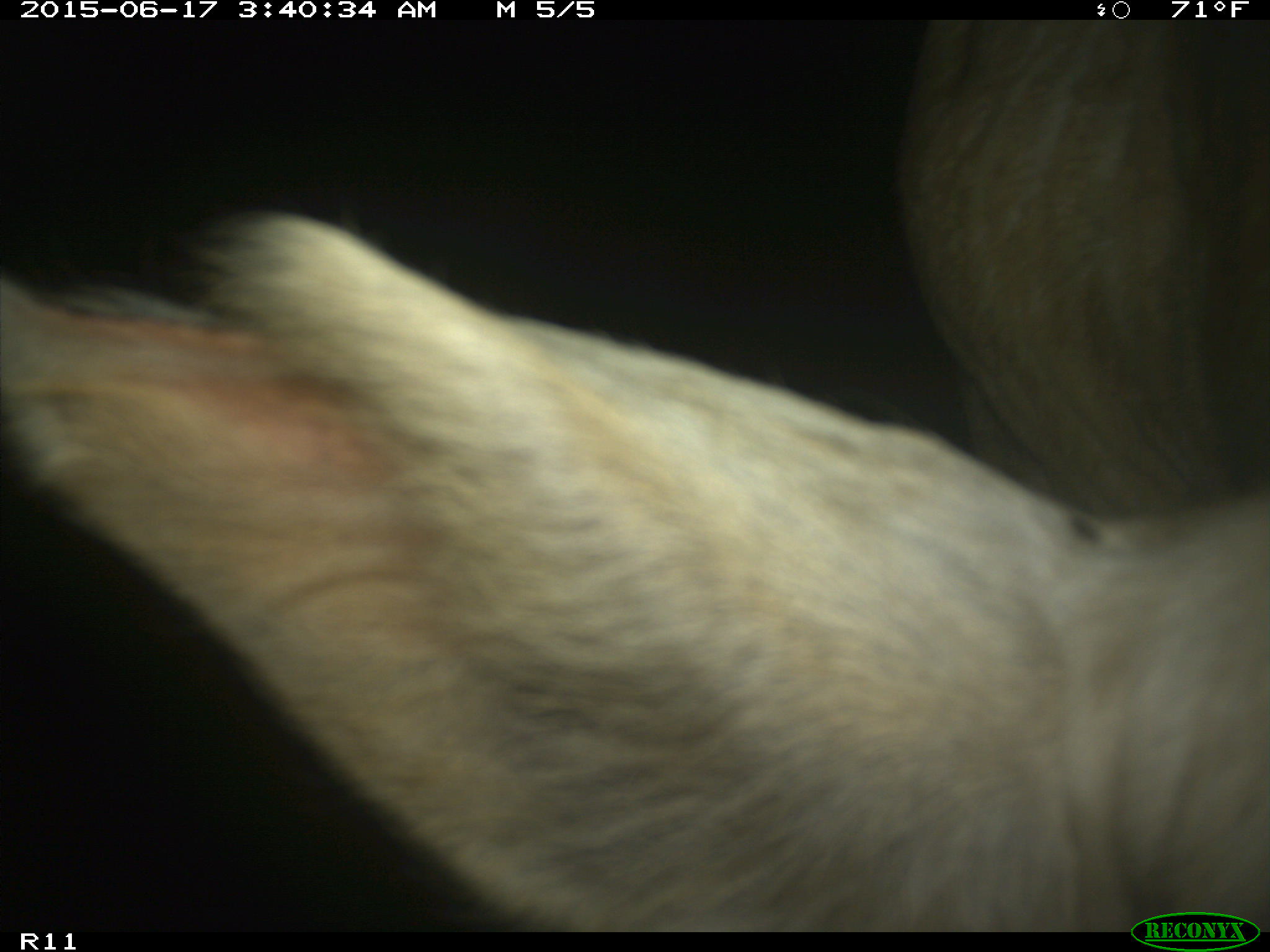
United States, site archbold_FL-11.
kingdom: Animalia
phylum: Chordata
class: Mammalia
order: Artiodactyla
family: Bovidae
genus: Bos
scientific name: Bos taurus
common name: domestic cow